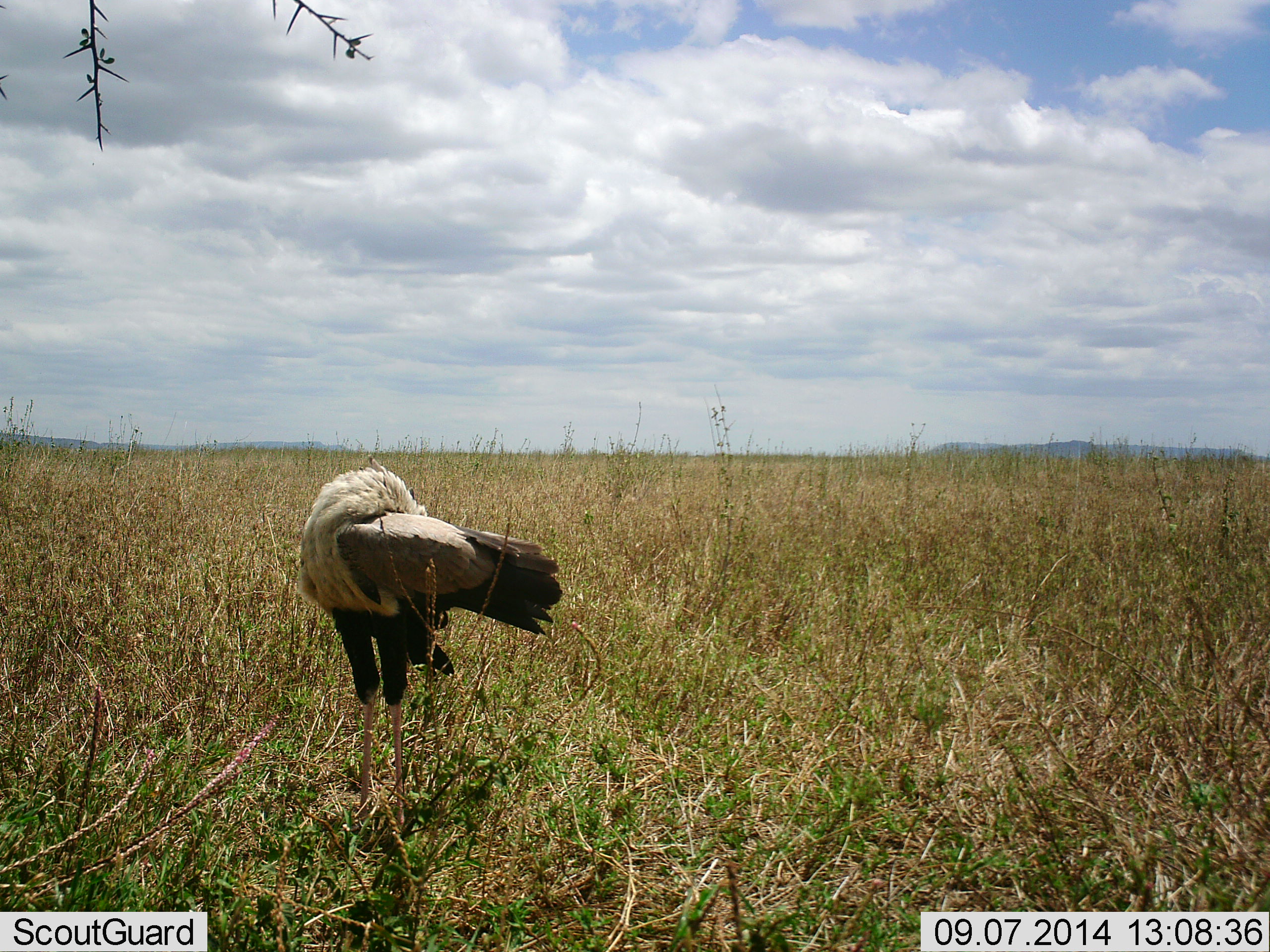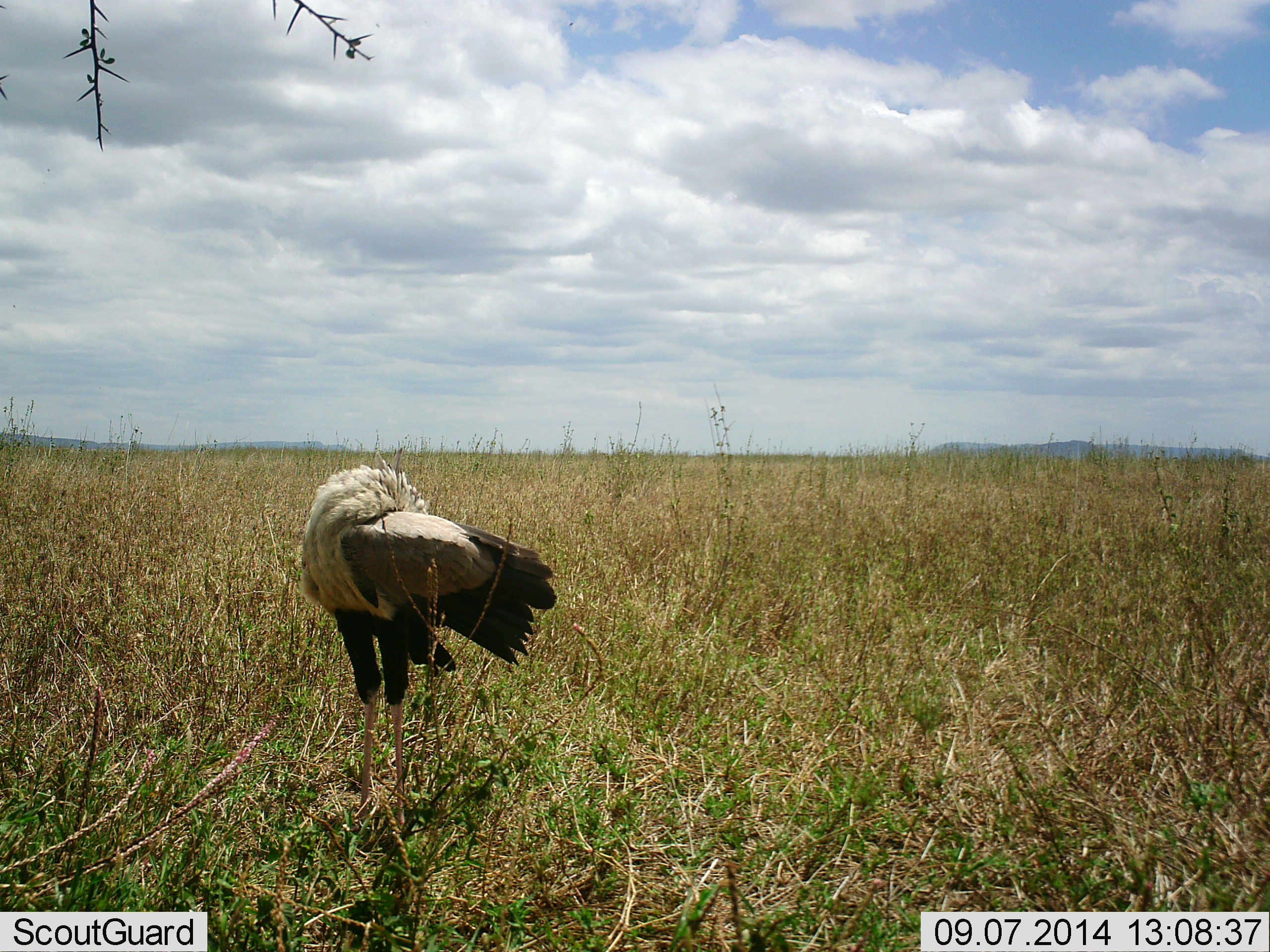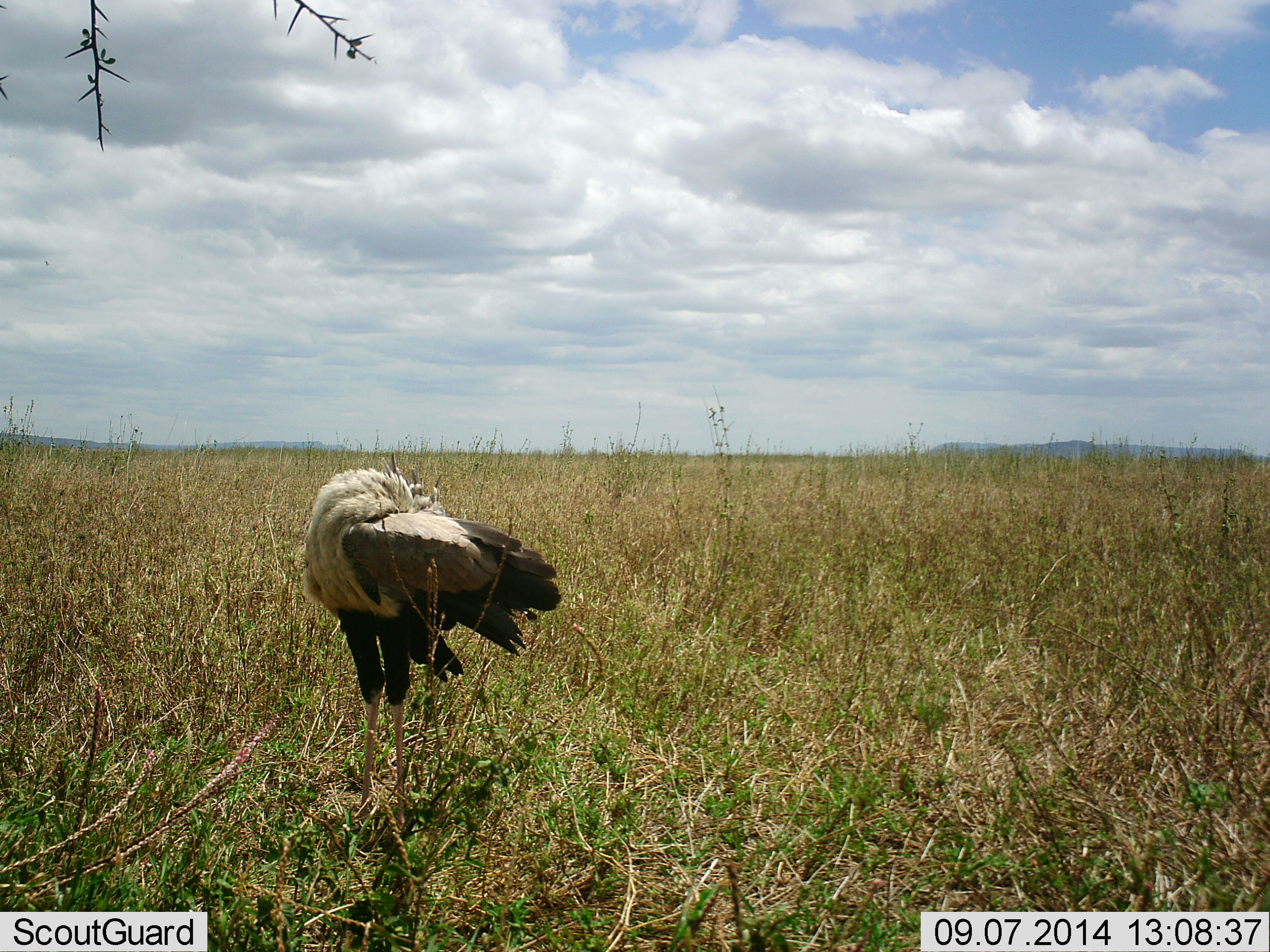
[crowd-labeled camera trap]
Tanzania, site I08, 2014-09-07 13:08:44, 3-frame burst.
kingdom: Animalia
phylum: Chordata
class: Aves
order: Accipitriformes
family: Sagittariidae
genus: Sagittarius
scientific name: Sagittarius serpentarius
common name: secretary bird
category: secretarybird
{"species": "secretarybird (secretary bird) (Sagittarius serpentarius)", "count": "1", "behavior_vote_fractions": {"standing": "90%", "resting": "10%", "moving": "0%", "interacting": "0%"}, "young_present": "0%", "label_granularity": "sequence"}